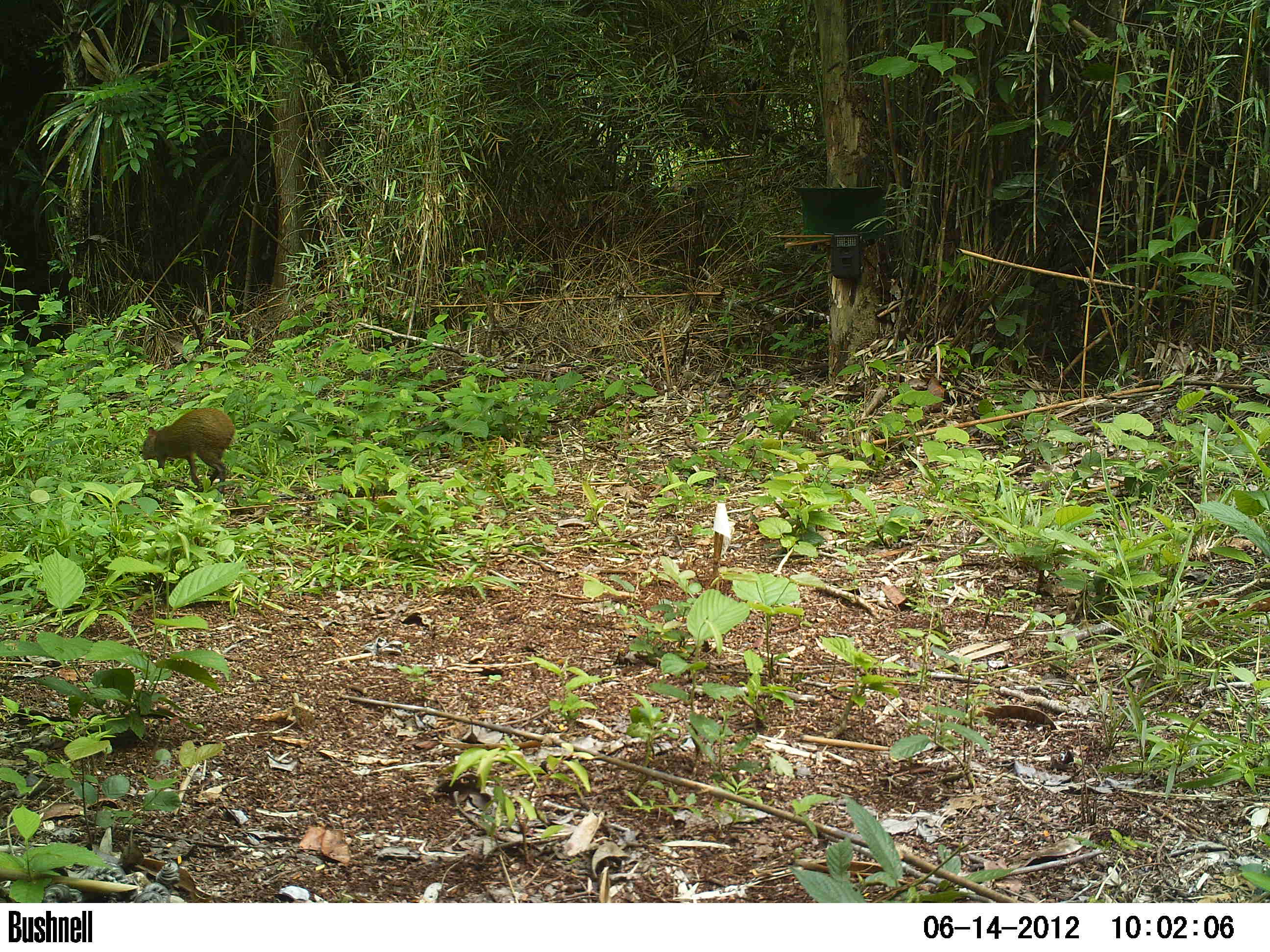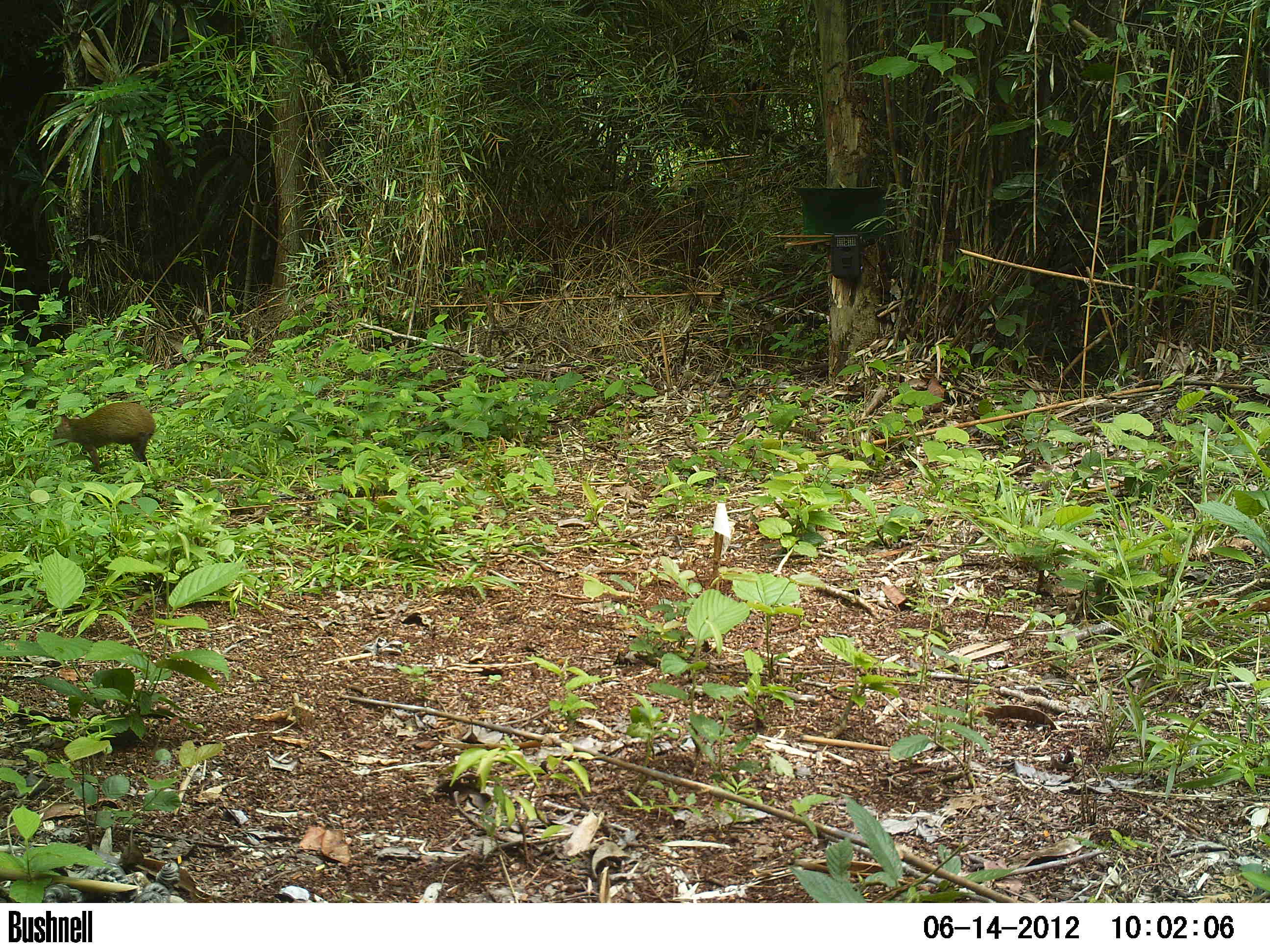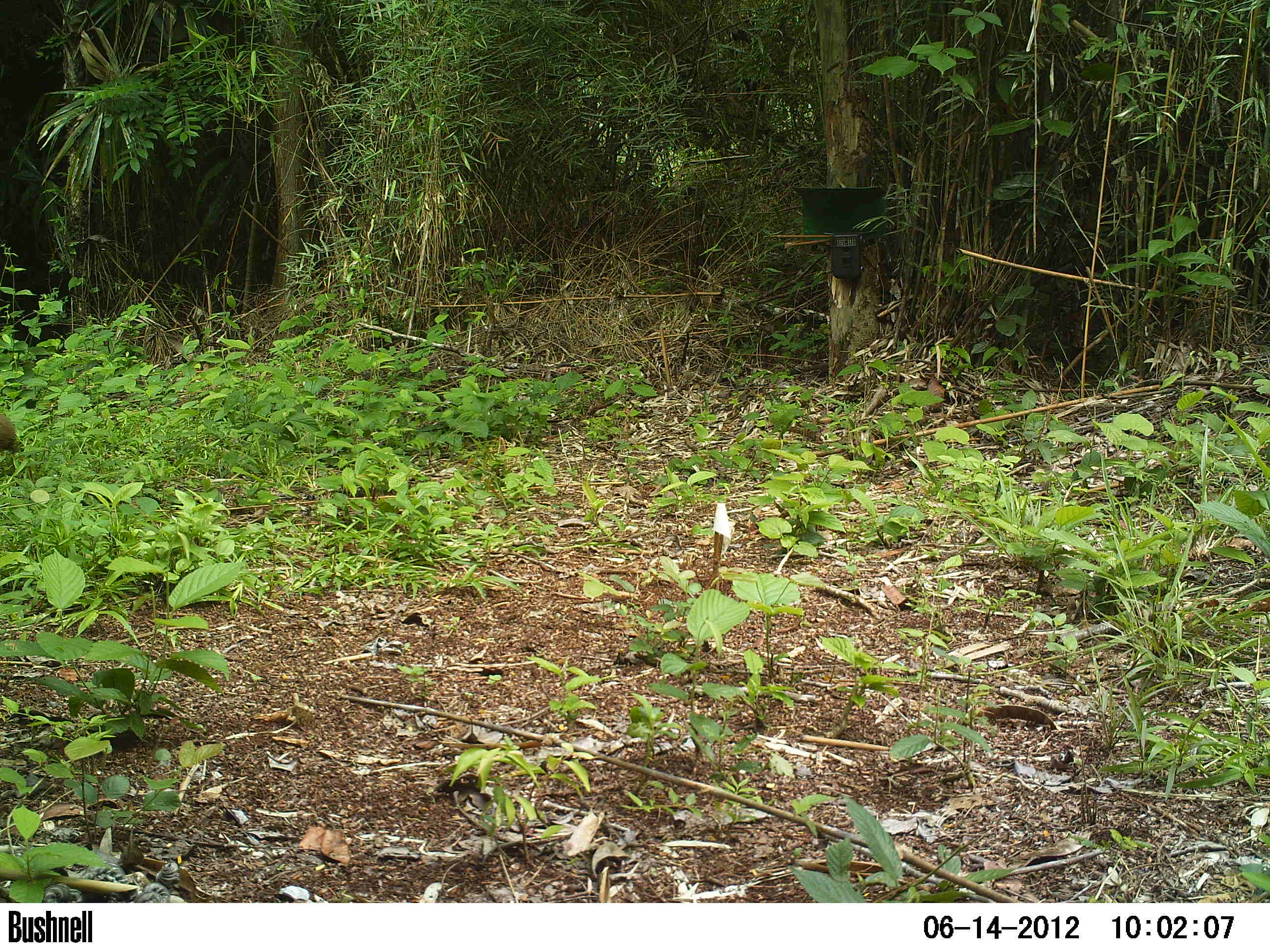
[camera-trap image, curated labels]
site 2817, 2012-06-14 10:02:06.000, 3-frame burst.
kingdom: Animalia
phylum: Chordata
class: Mammalia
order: Rodentia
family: Dasyproctidae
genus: Dasyprocta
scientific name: Dasyprocta punctata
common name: central american agouti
Dasyprocta punctata (central american agouti), count 1, age adult.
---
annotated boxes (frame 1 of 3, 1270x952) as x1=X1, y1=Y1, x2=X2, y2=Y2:
dasyprocta punctata: x1=142, y1=407, x2=235, y2=492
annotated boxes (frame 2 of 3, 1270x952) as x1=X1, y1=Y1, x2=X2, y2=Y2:
dasyprocta punctata: x1=52, y1=401, x2=156, y2=475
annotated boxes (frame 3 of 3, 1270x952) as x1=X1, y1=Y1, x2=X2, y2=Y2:
dasyprocta punctata: x1=0, y1=413, x2=19, y2=455